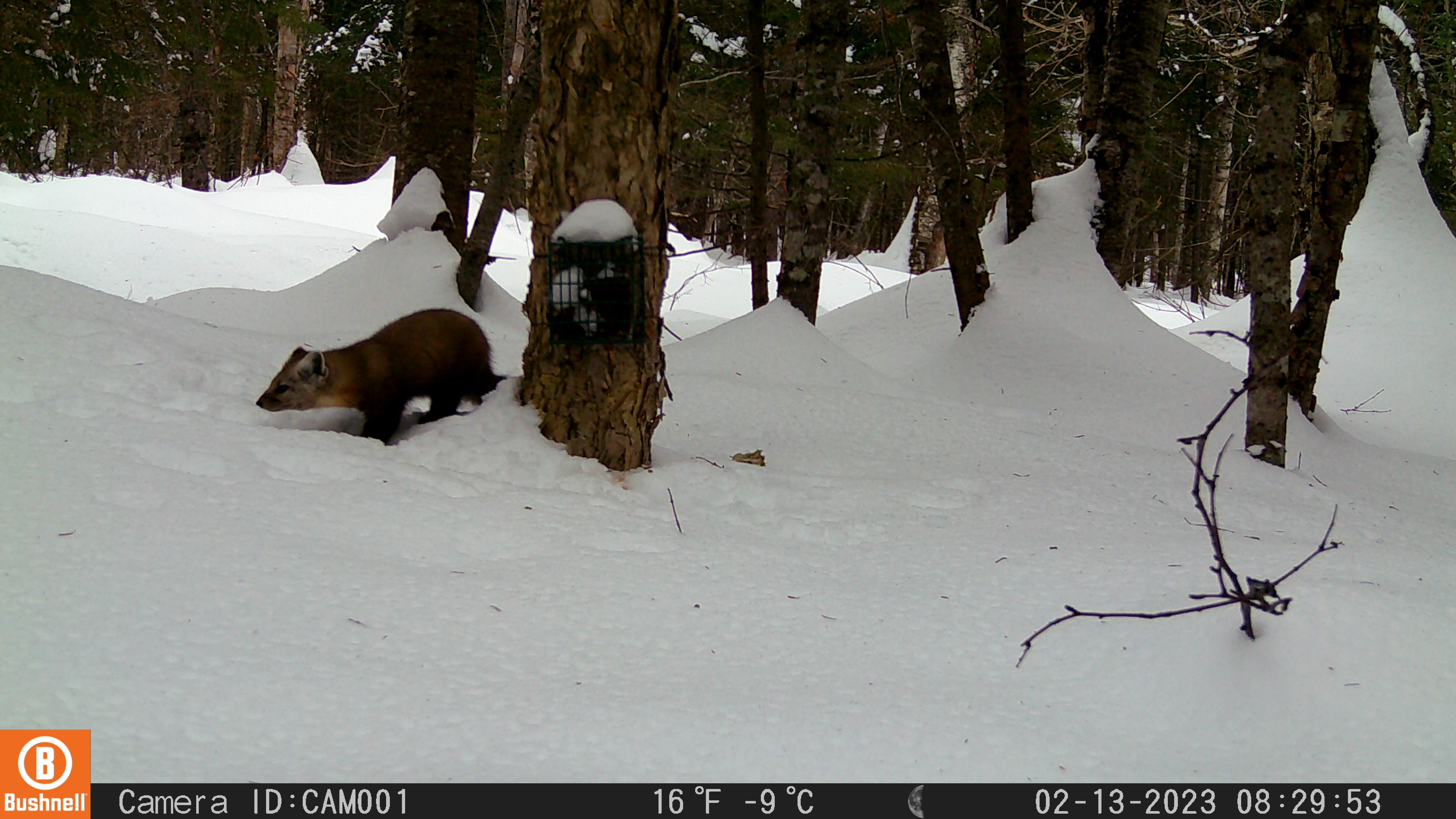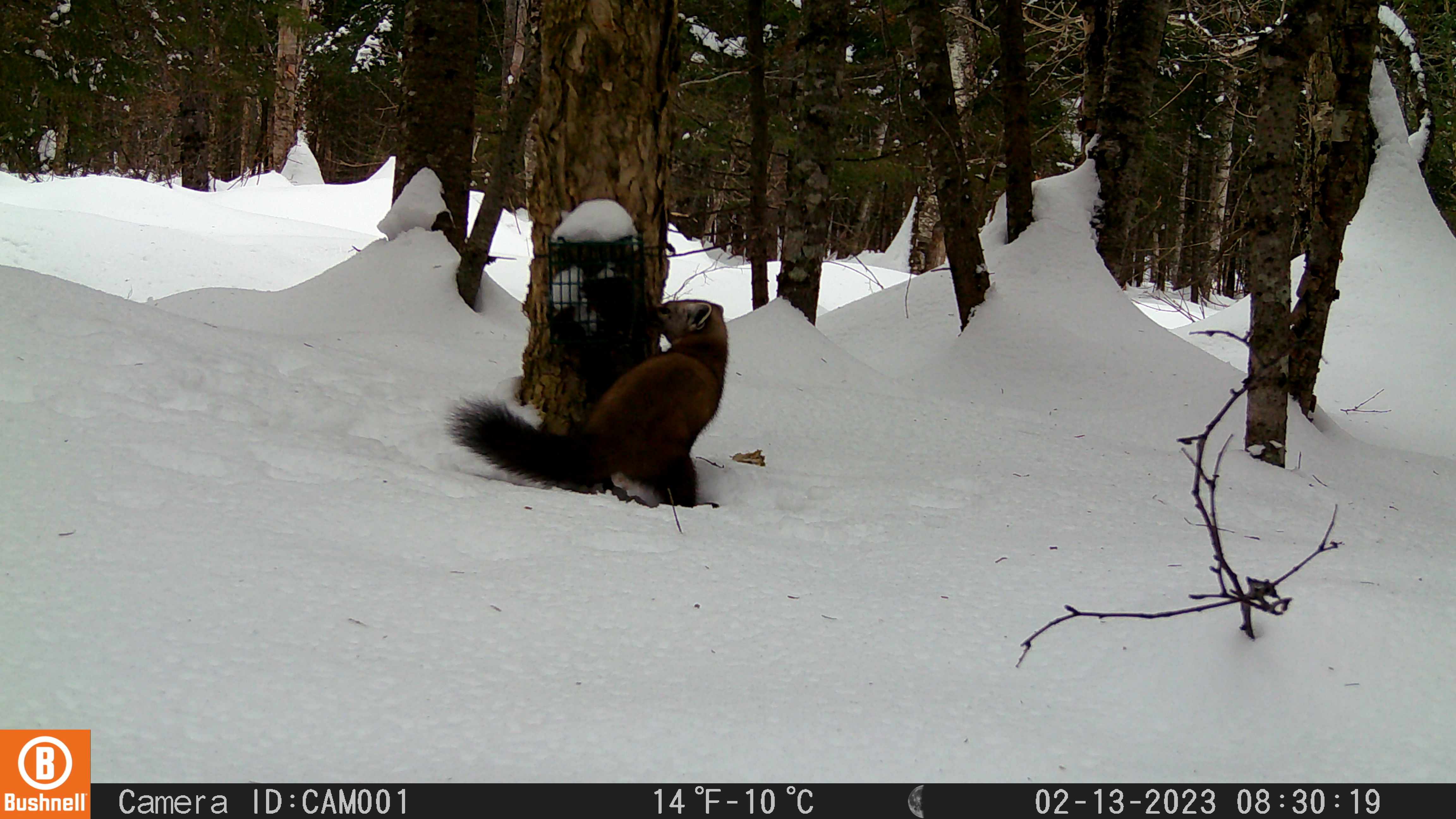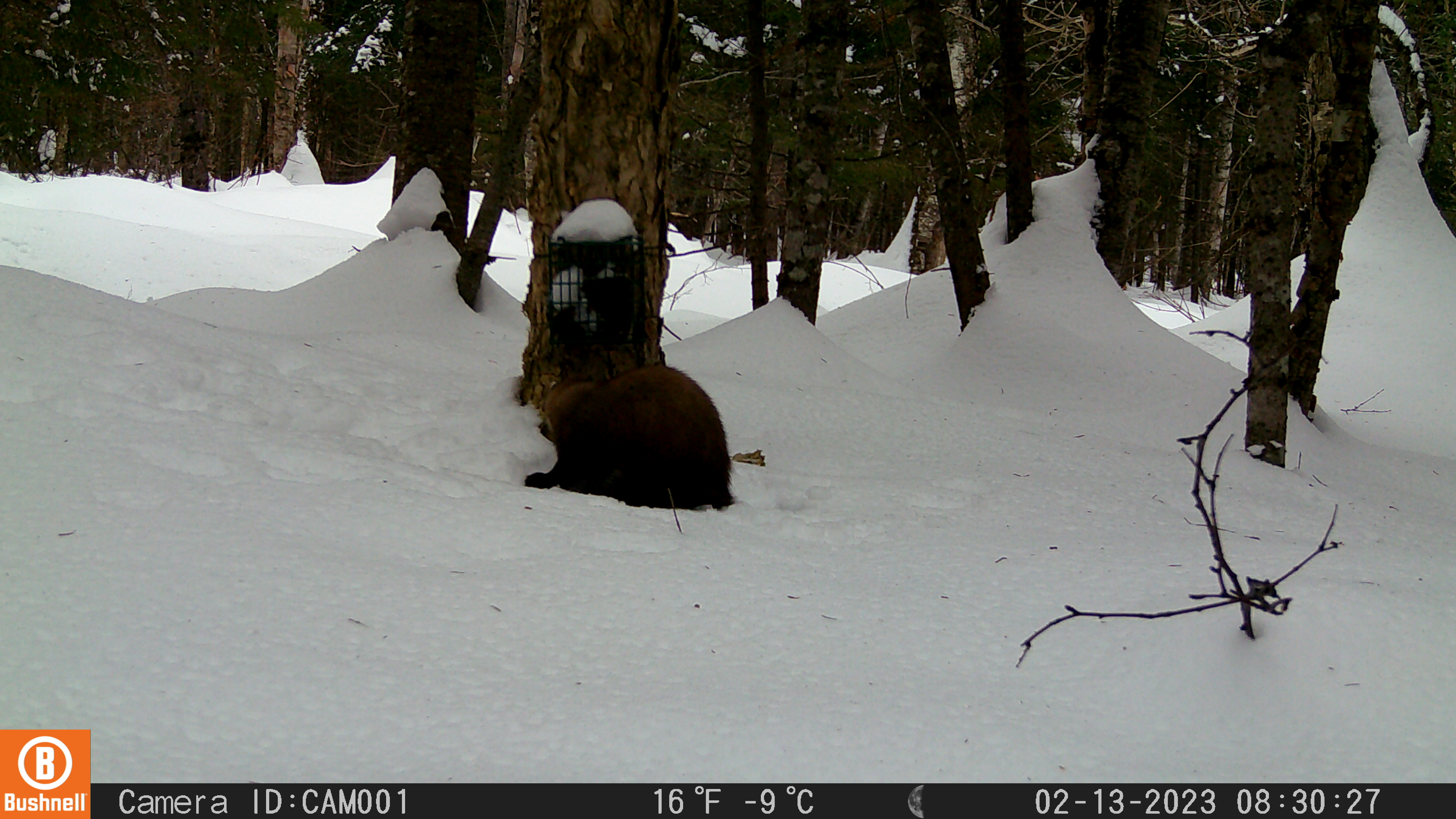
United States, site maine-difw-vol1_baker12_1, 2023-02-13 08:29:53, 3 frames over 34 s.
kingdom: Animalia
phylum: Chordata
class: Mammalia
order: Carnivora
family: Mustelidae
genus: Martes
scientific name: Martes americana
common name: american marten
American marten (Martes americana).